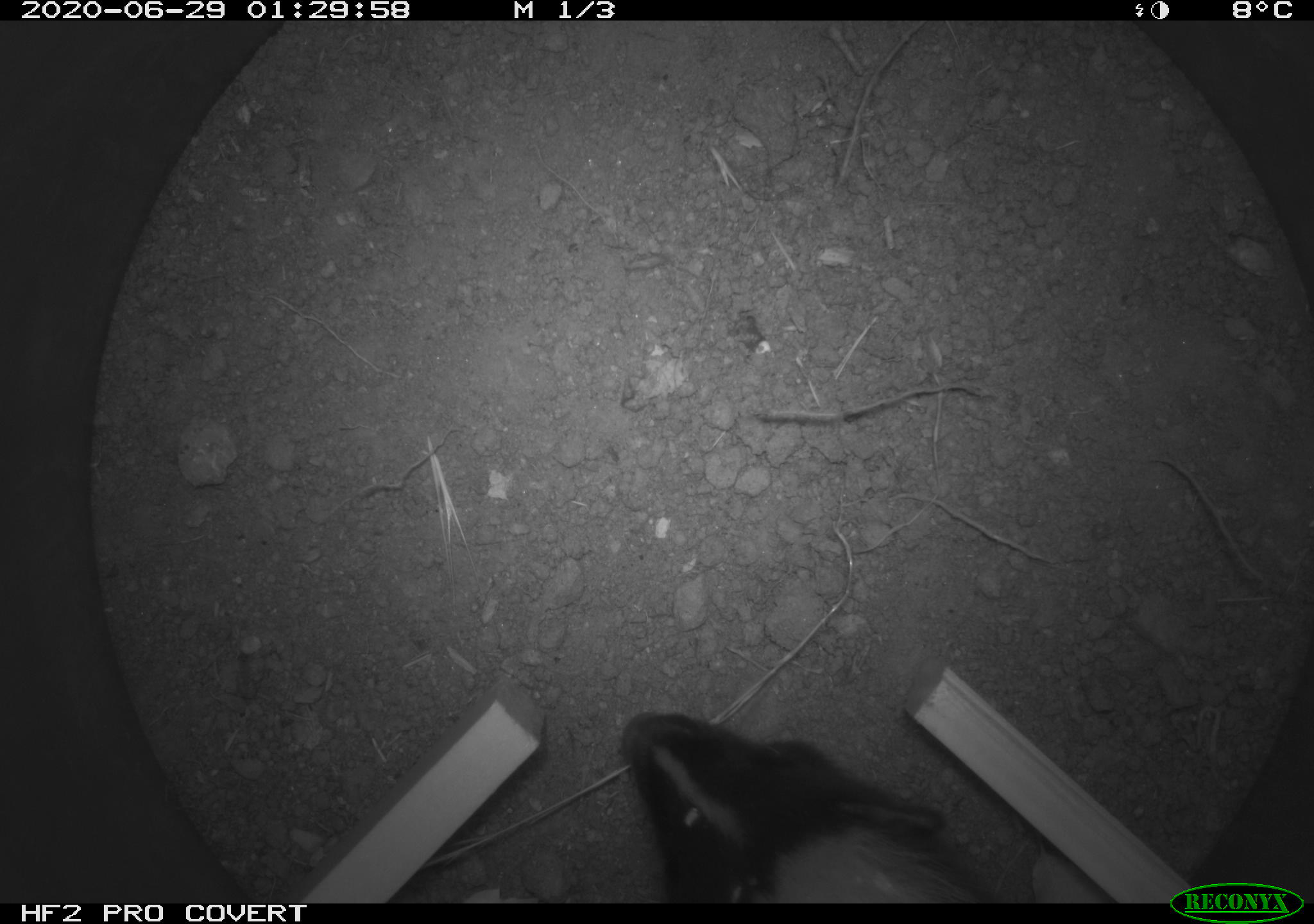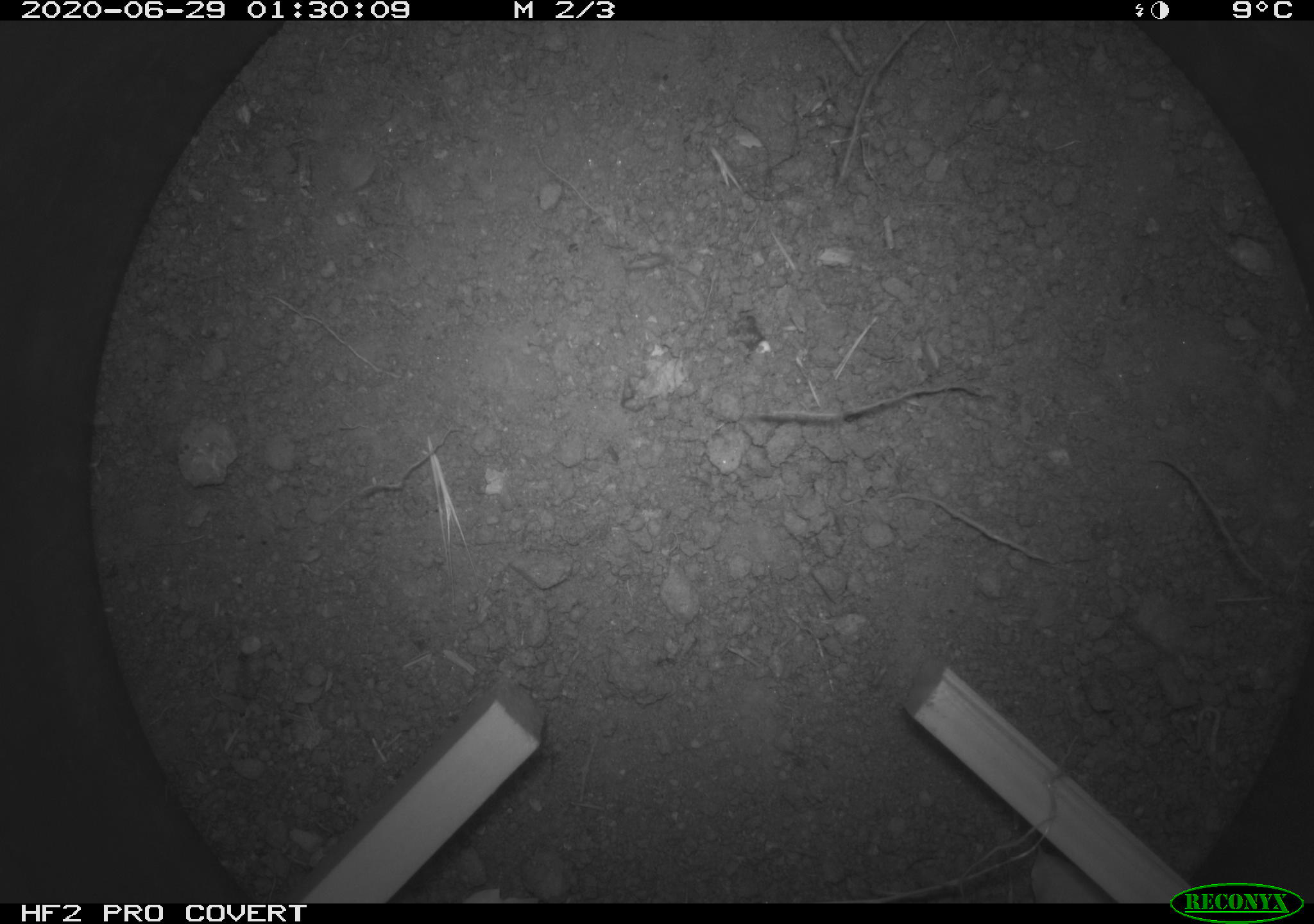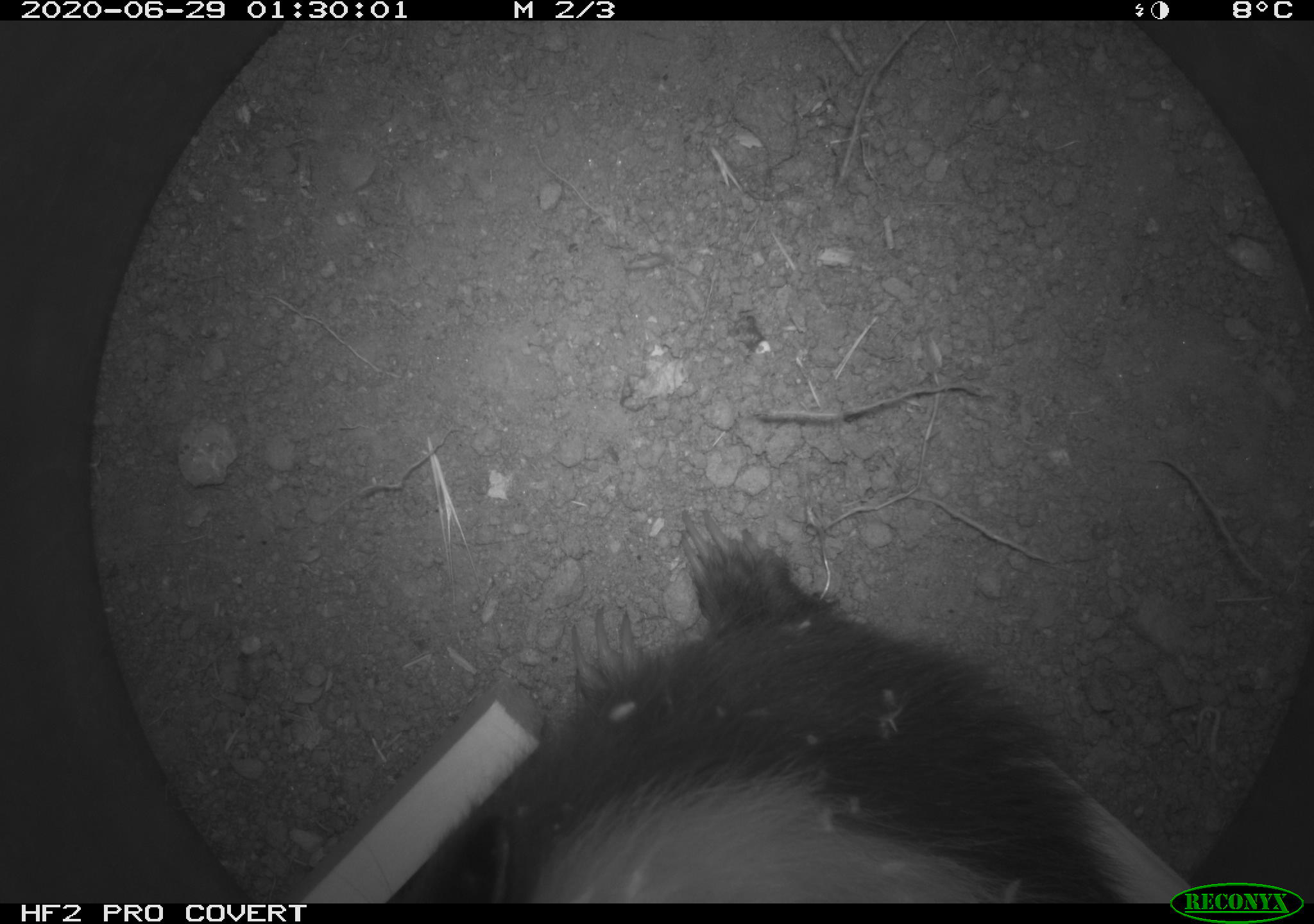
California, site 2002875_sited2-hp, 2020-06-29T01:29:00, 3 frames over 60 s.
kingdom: Animalia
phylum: Chordata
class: Mammalia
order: Carnivora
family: Mephitidae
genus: Mephitis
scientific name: Mephitis mephitis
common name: striped skunk